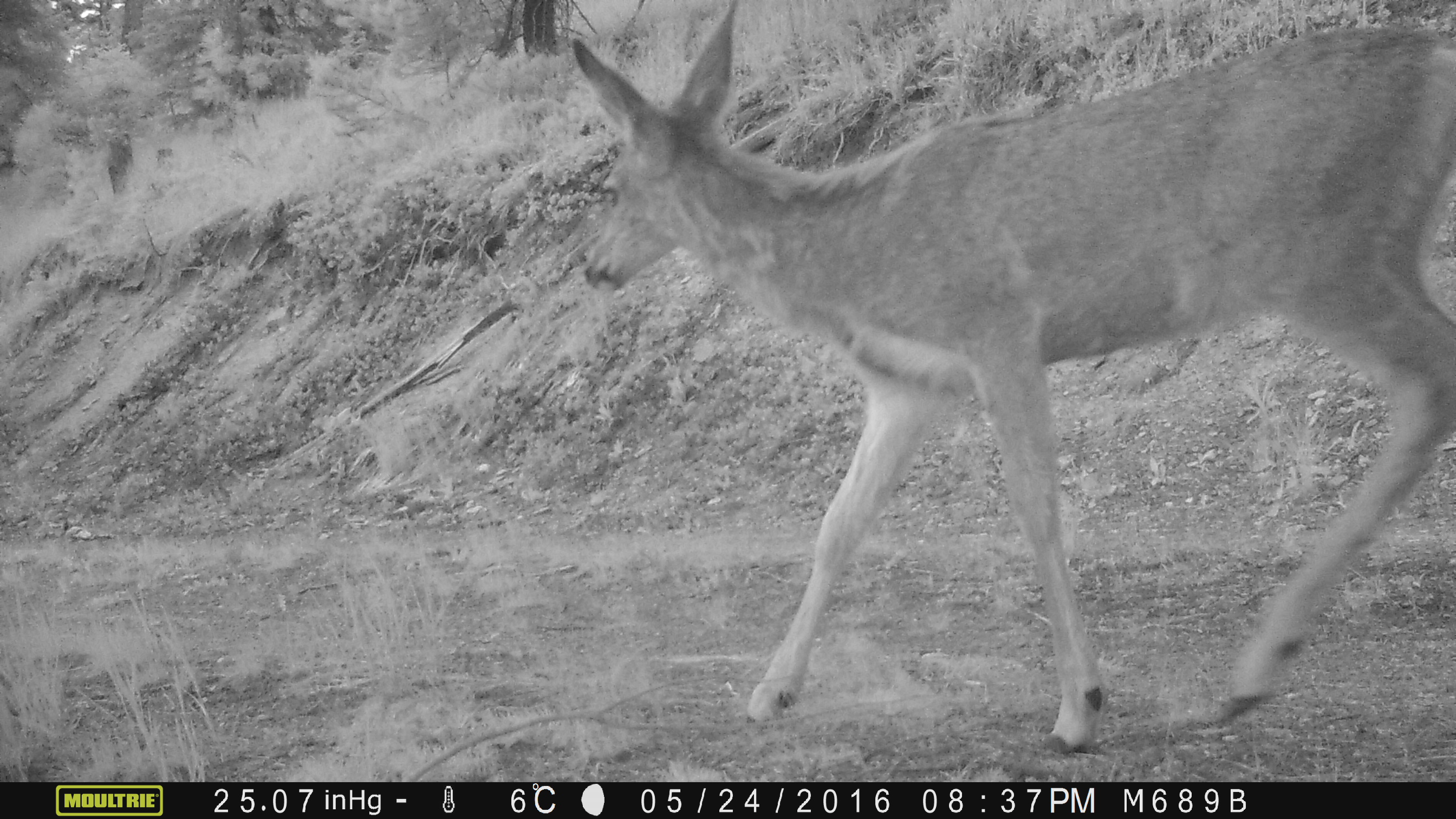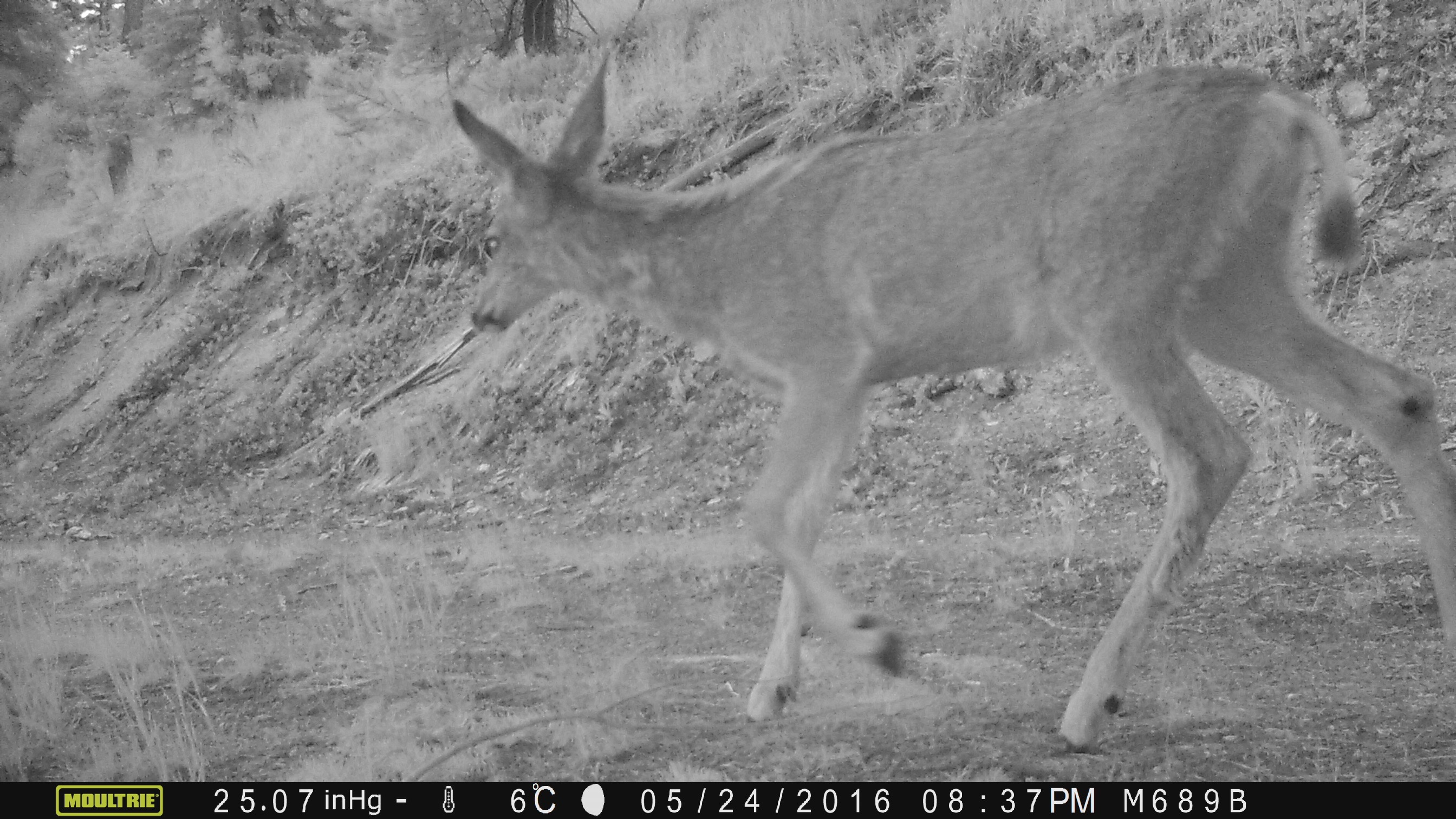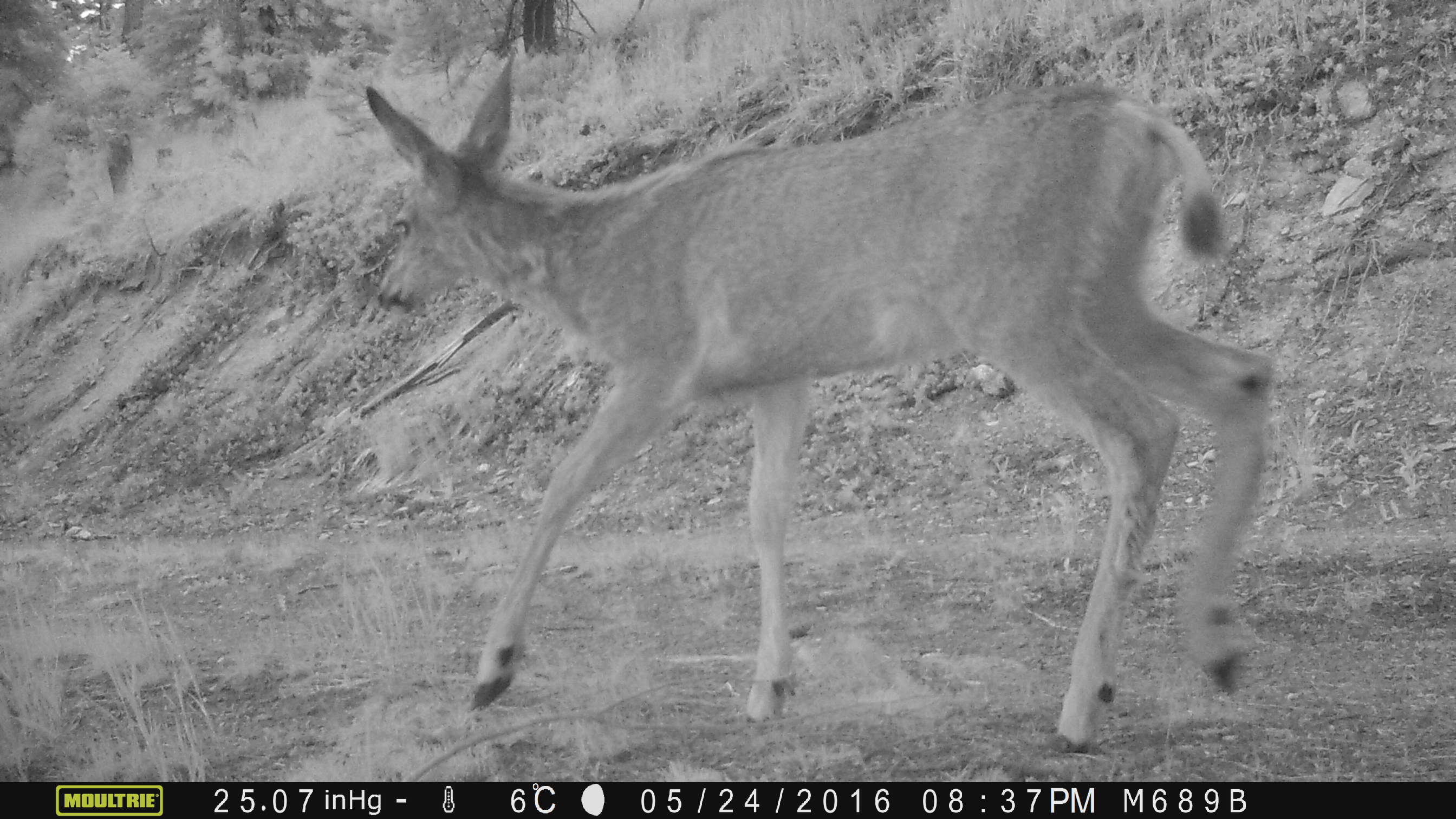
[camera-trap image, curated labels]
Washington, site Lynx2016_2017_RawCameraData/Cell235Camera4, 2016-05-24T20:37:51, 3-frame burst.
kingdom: Animalia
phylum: Chordata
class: Mammalia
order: Artiodactyla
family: Cervidae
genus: Odocoileus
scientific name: Odocoileus hemionus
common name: mule deer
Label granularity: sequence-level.